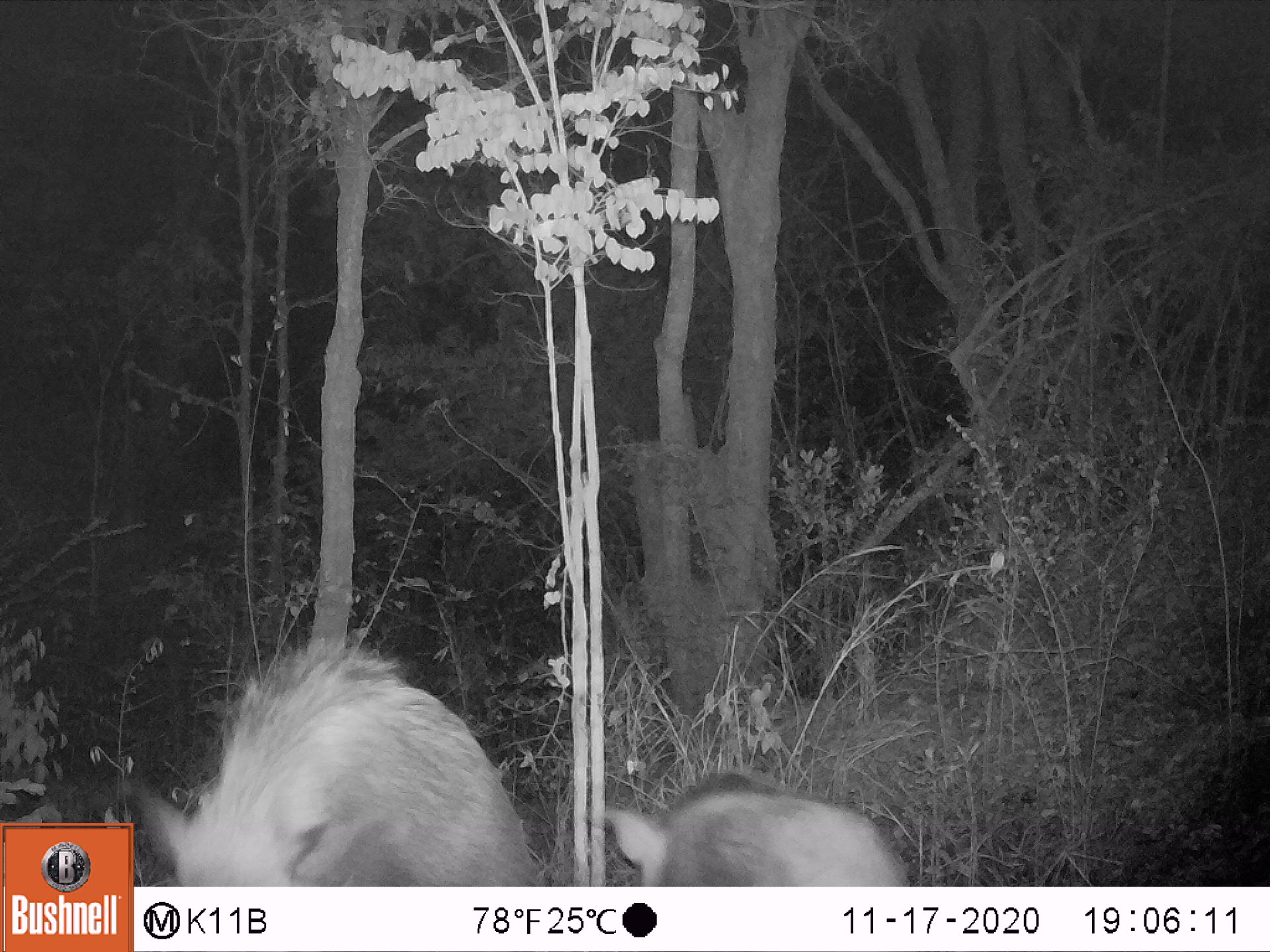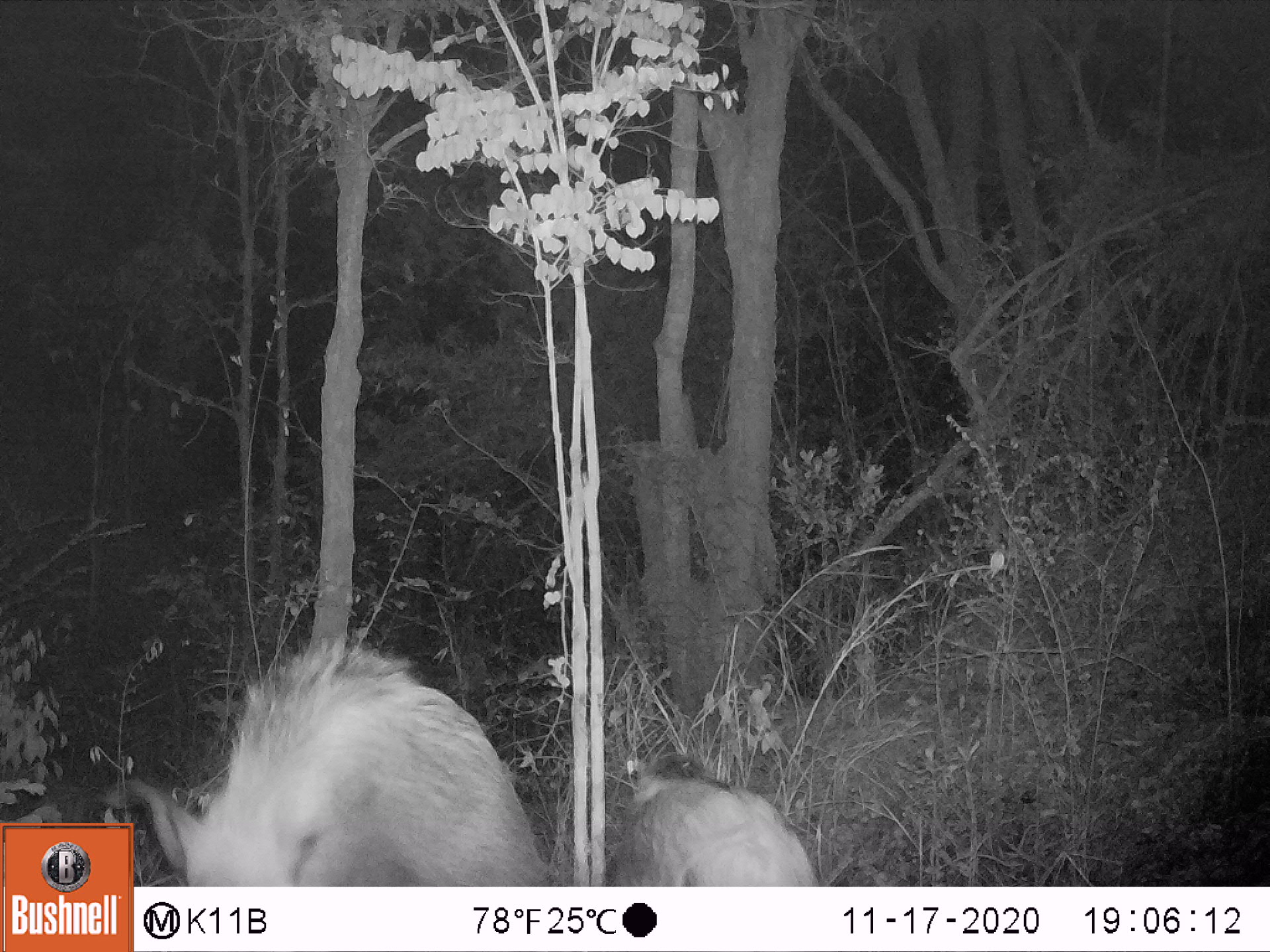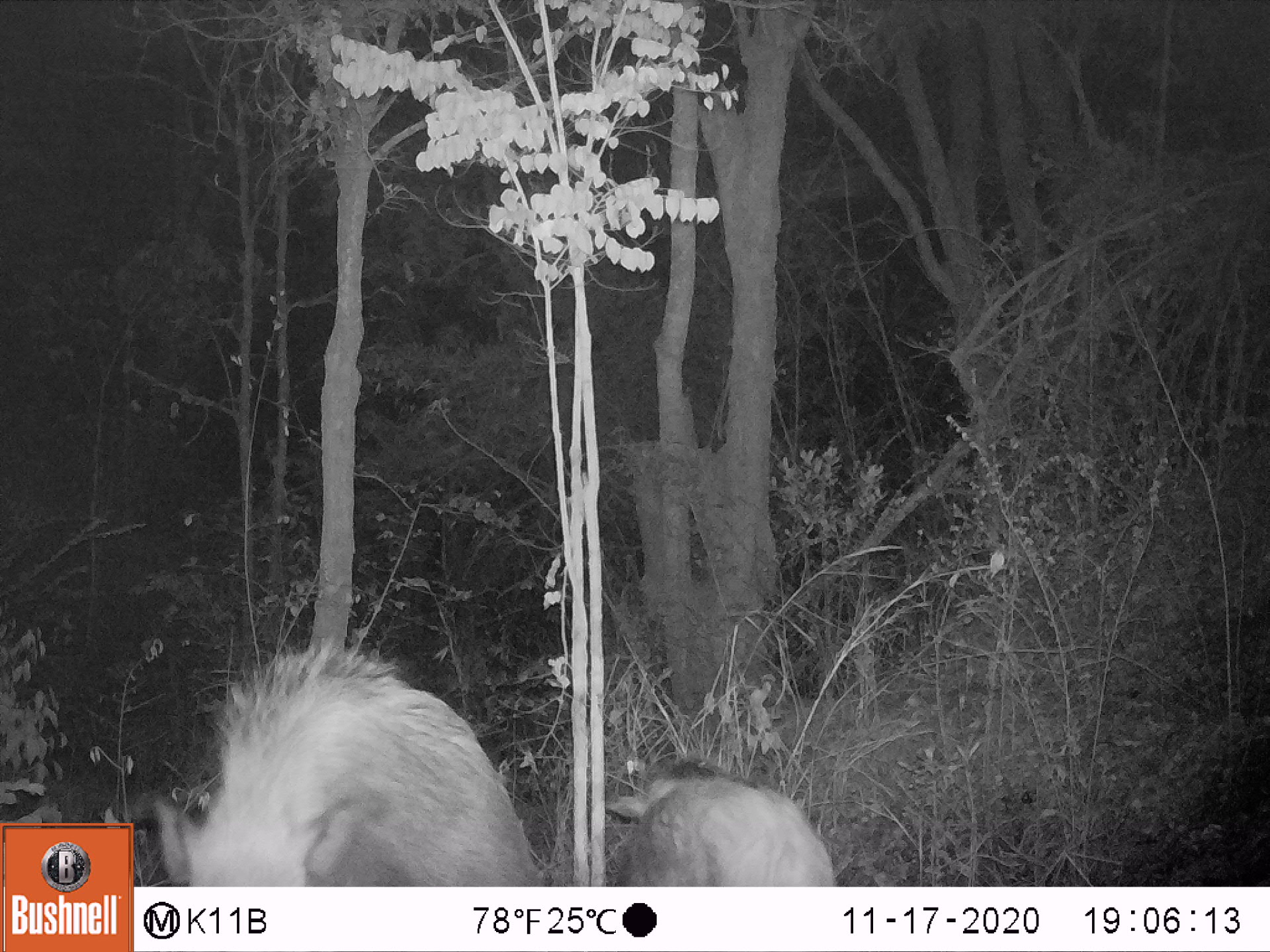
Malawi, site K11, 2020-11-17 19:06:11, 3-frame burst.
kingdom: Animalia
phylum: Chordata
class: Mammalia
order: Artiodactyla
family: Suidae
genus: Potamochoerus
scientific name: Potamochoerus larvatus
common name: bushpig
Bushpig (Potamochoerus larvatus), count 2.